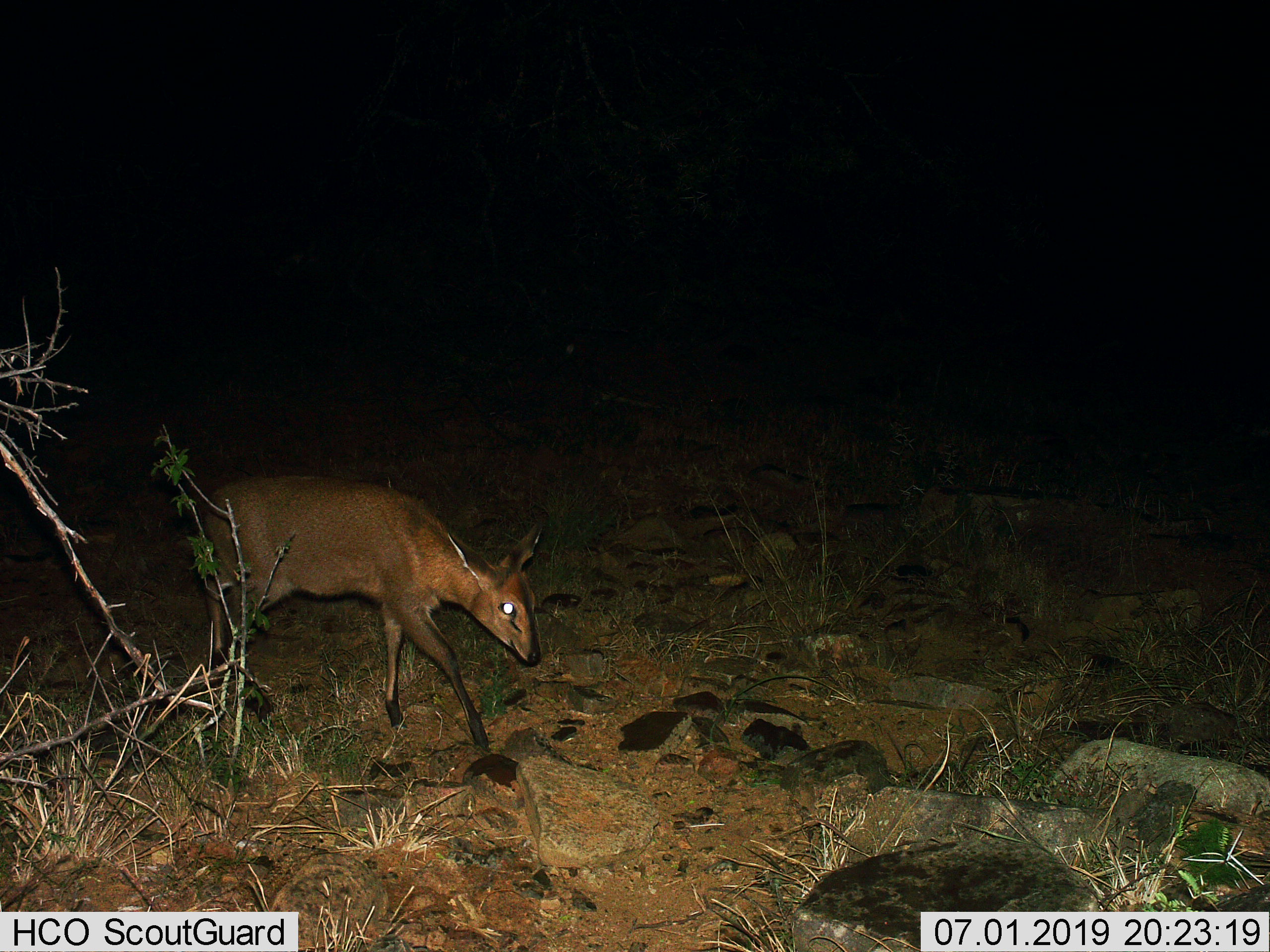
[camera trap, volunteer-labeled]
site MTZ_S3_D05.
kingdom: Animalia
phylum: Chordata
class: Mammalia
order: Artiodactyla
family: Bovidae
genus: Sylvicapra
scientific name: Sylvicapra grimmia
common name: common duiker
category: duikercommongrey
Duikercommongrey (common duiker) (Sylvicapra grimmia), count 1. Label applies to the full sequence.